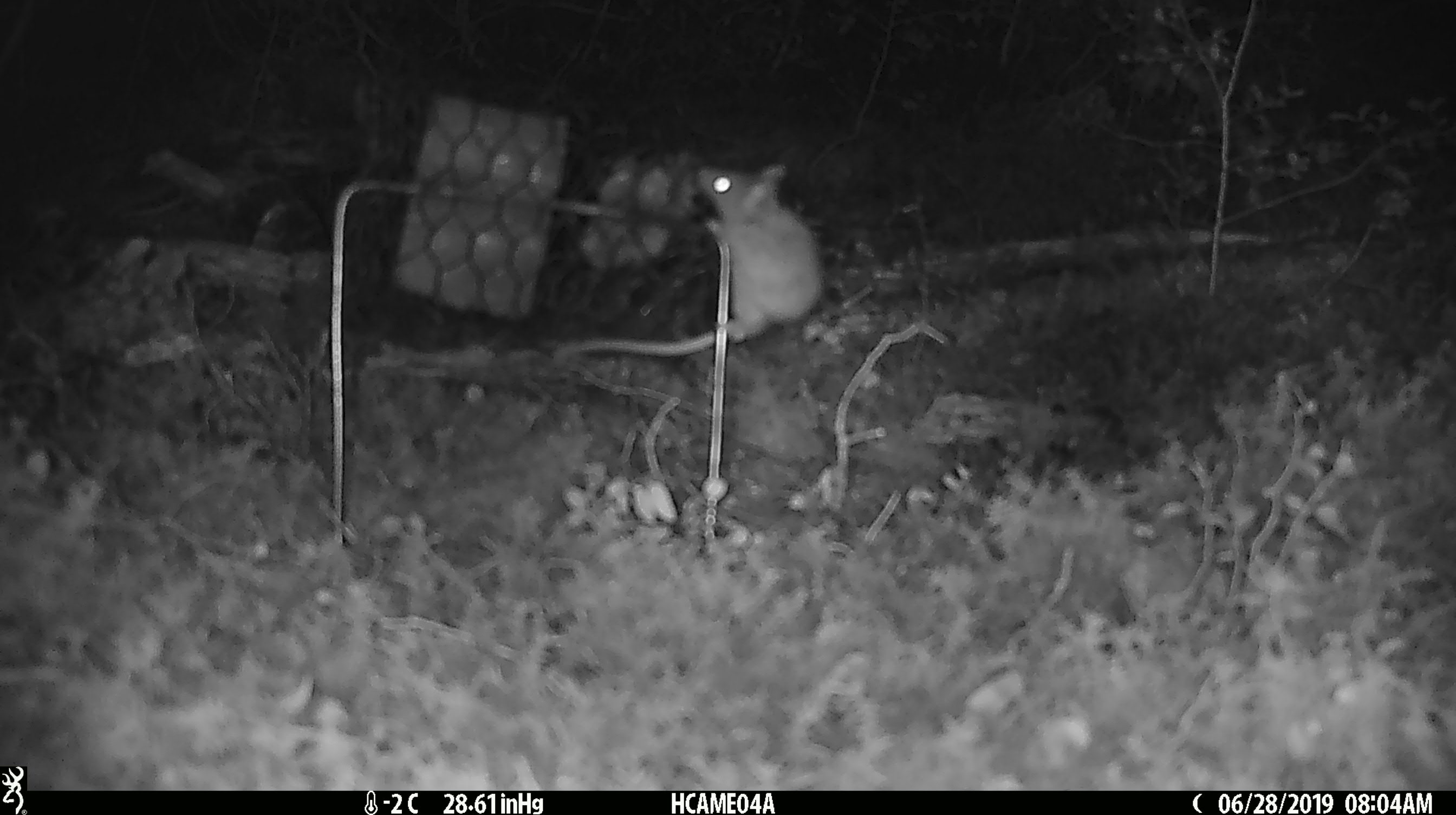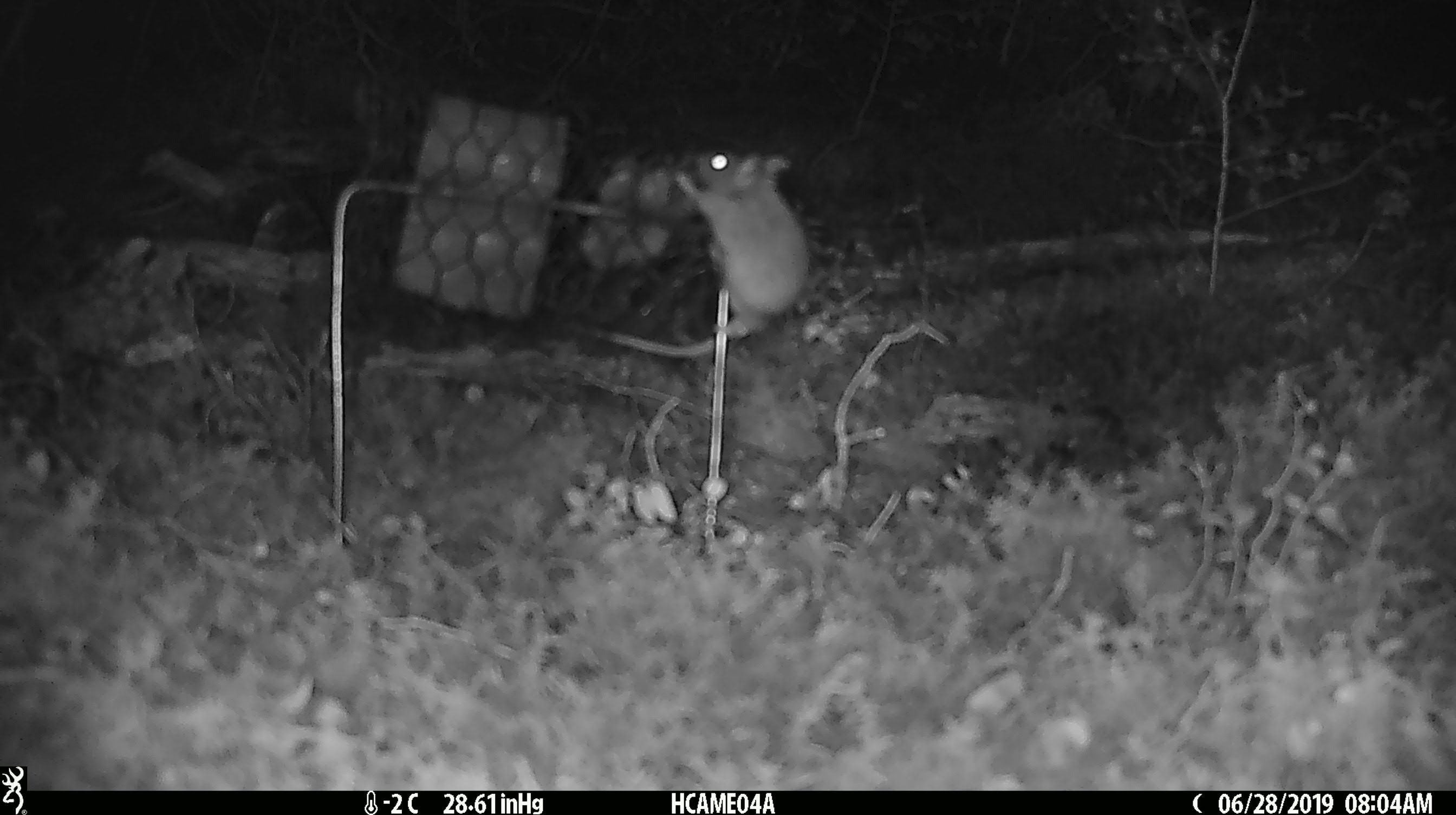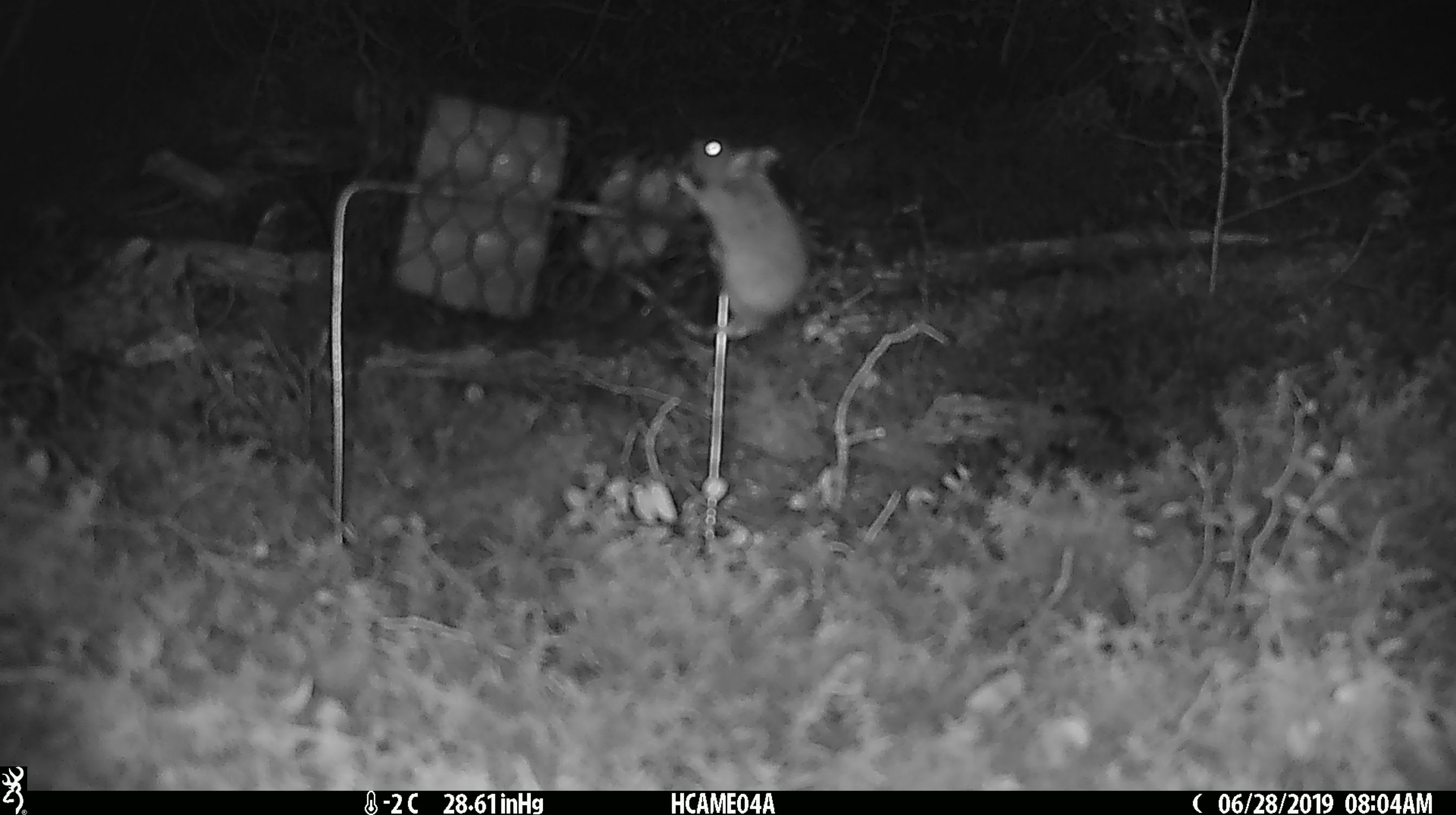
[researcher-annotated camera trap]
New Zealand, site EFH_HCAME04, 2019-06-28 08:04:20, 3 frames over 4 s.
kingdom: Animalia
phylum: Chordata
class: Mammalia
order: Rodentia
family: Muridae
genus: Mus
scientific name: Mus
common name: mouse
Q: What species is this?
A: Mouse (Mus).